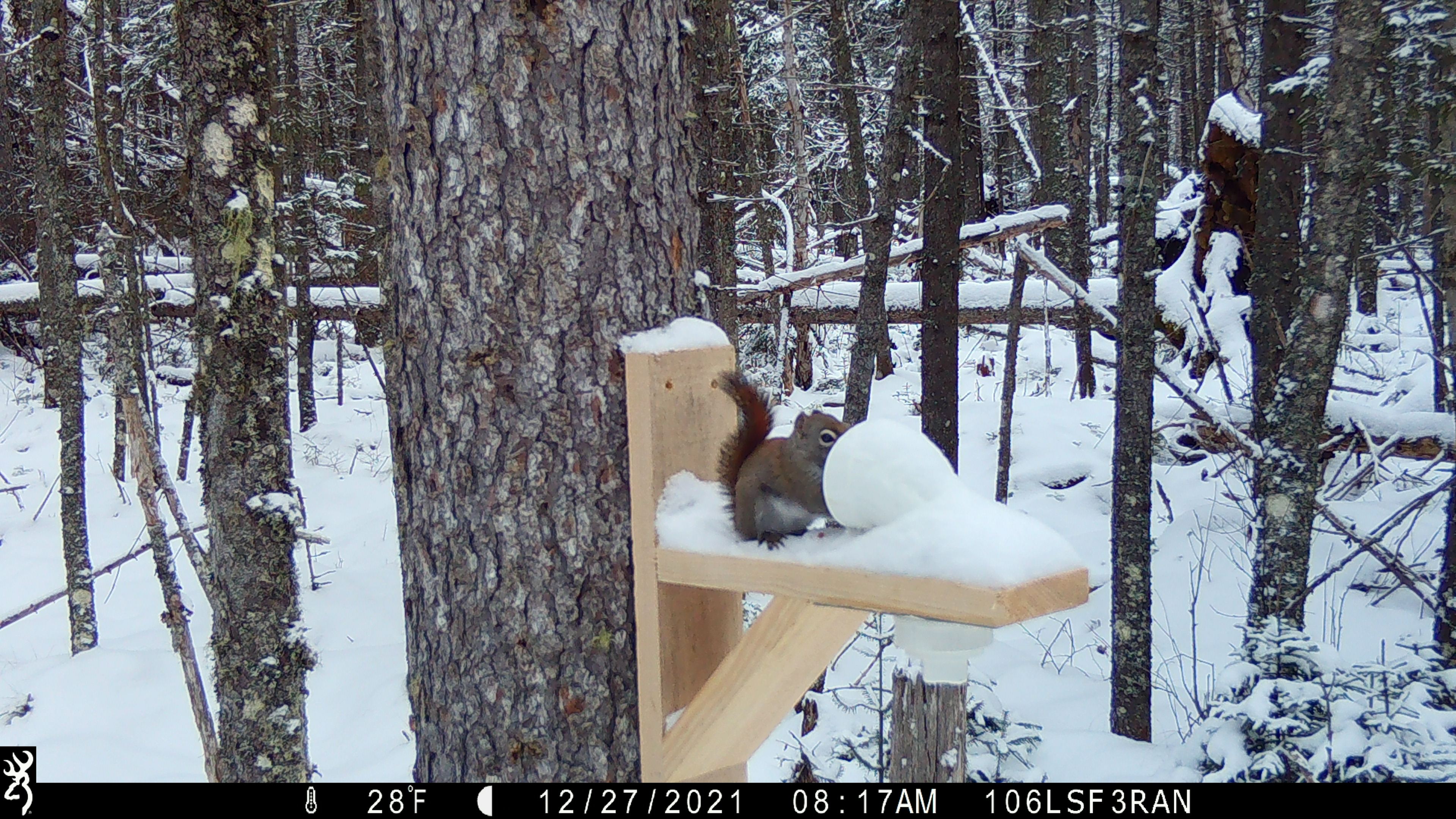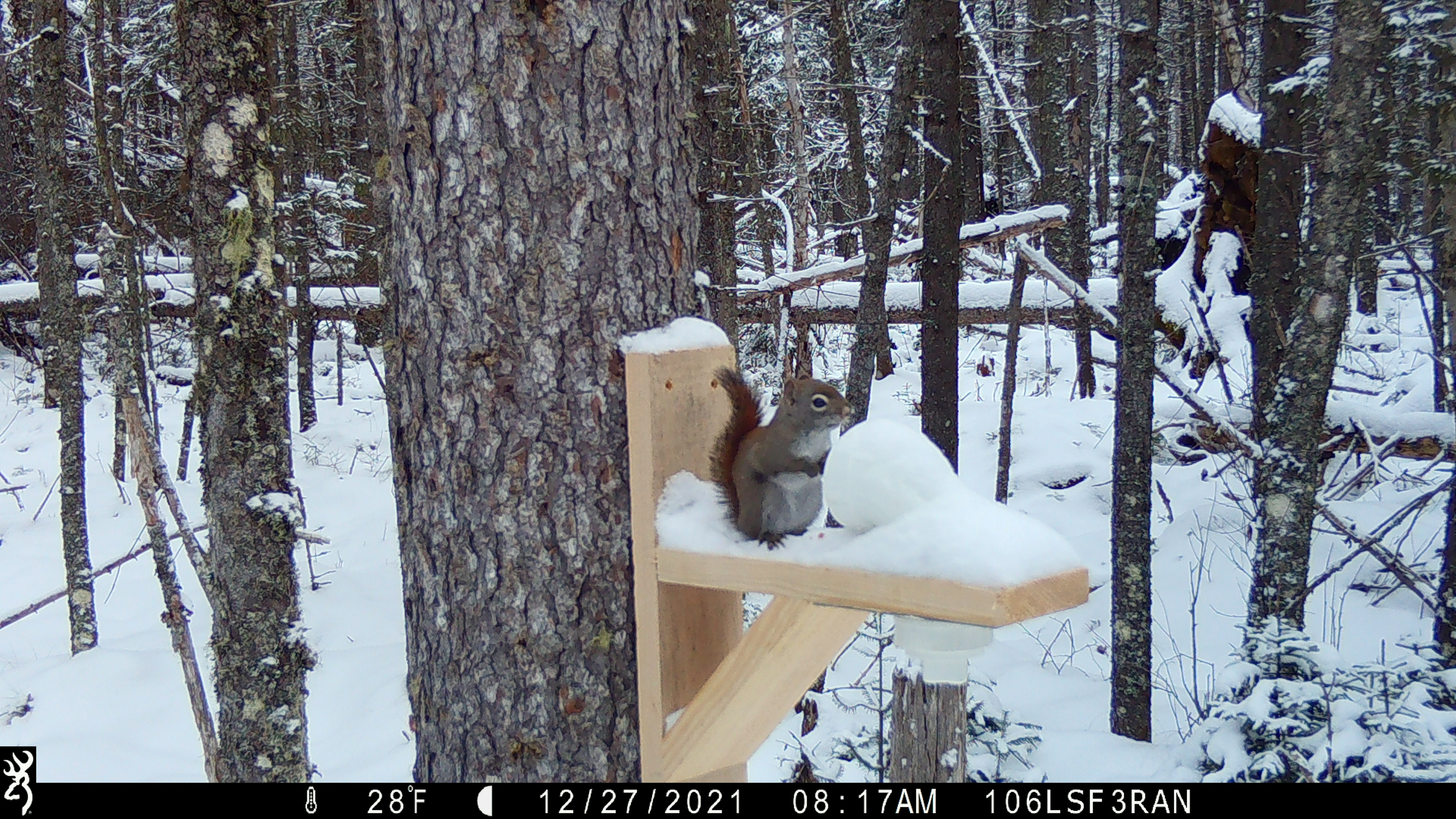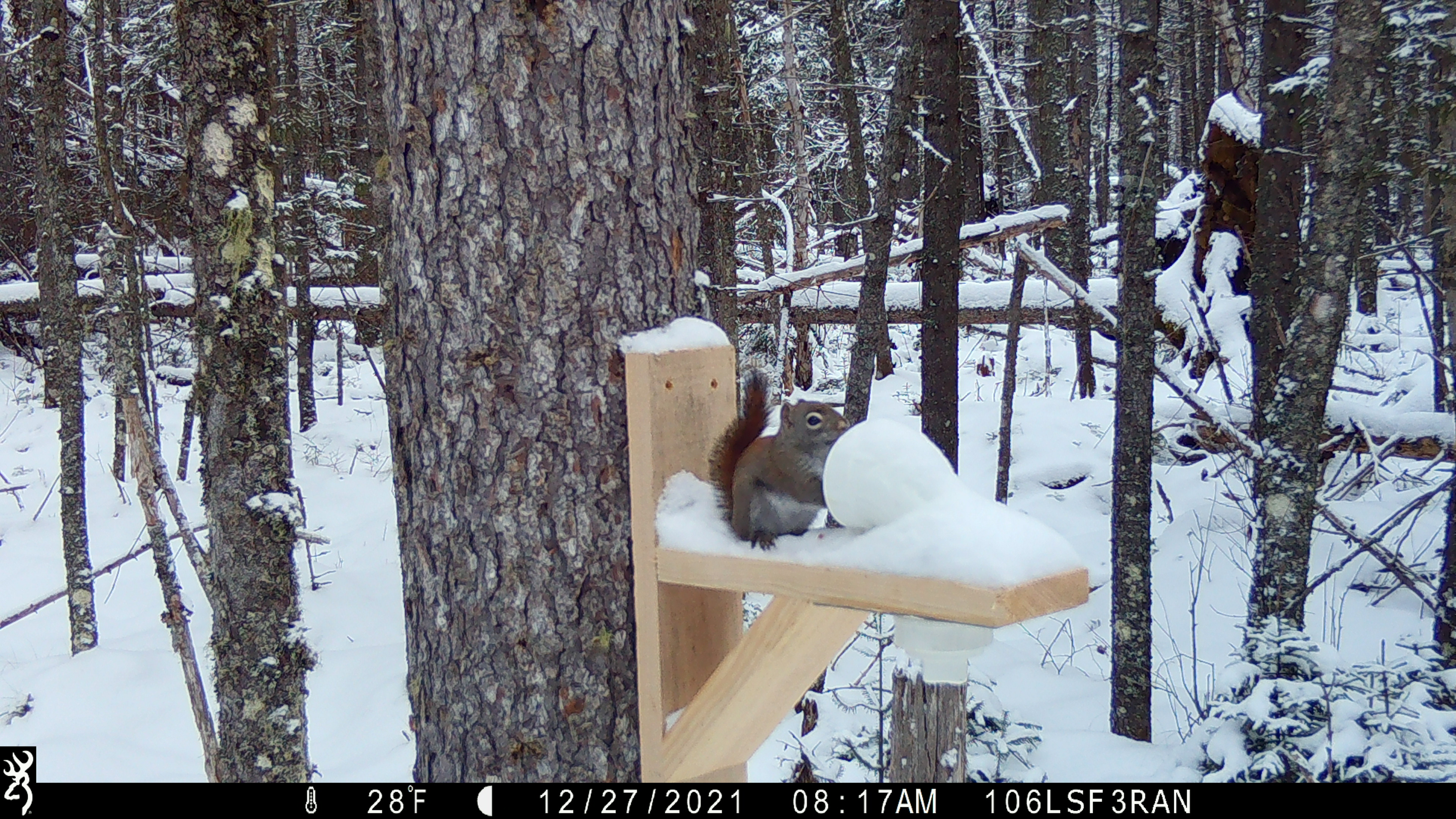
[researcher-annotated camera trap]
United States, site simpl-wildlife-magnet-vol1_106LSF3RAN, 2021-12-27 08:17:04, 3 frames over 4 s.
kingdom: Animalia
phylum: Chordata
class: Mammalia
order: Rodentia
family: Sciuridae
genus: Tamiasciurus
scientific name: Tamiasciurus hudsonicus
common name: red squirrel